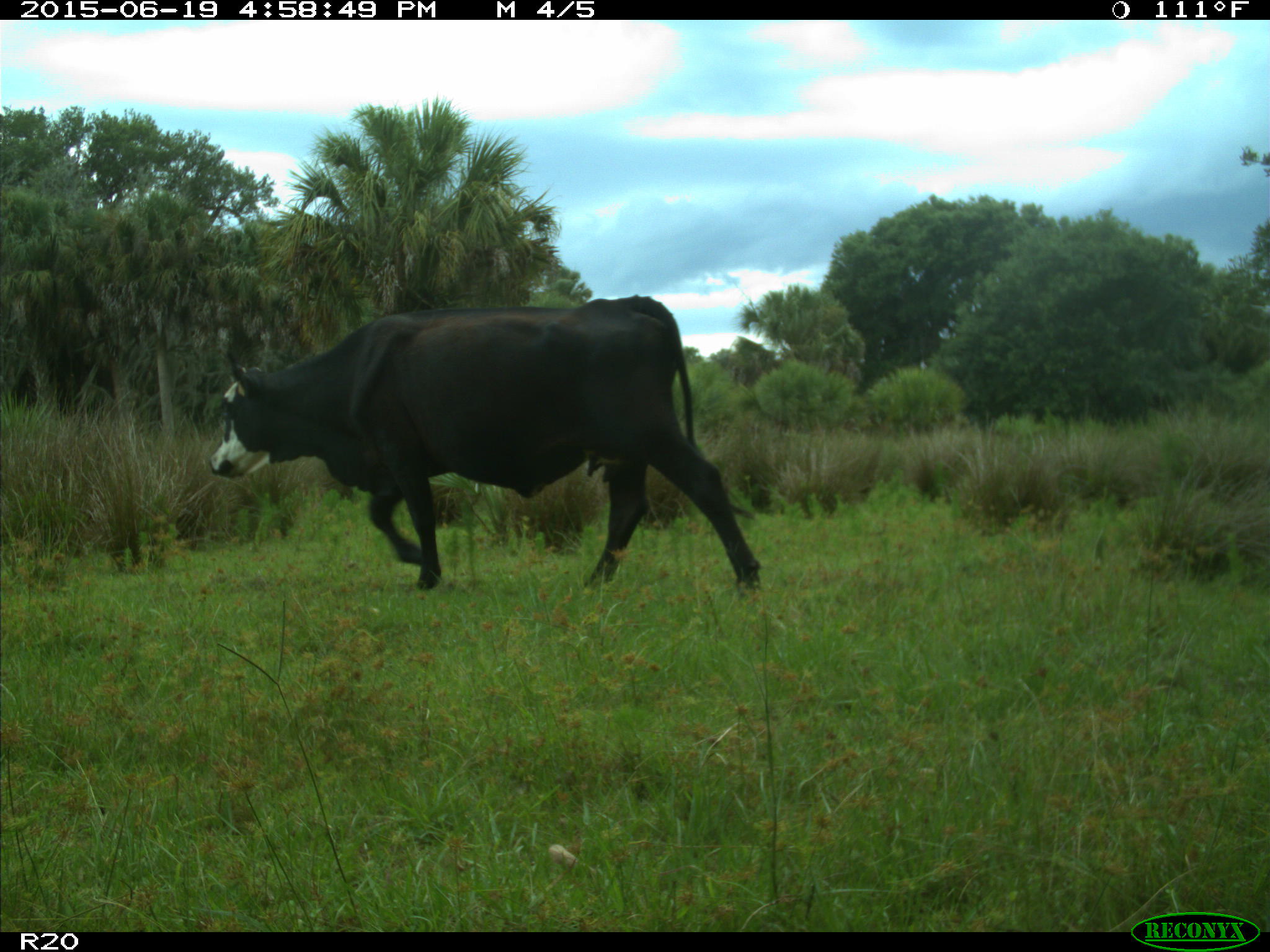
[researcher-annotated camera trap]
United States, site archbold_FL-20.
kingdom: Animalia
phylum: Chordata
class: Mammalia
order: Artiodactyla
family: Bovidae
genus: Bos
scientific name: Bos taurus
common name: domestic cow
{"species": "Bos taurus (domestic cow)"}